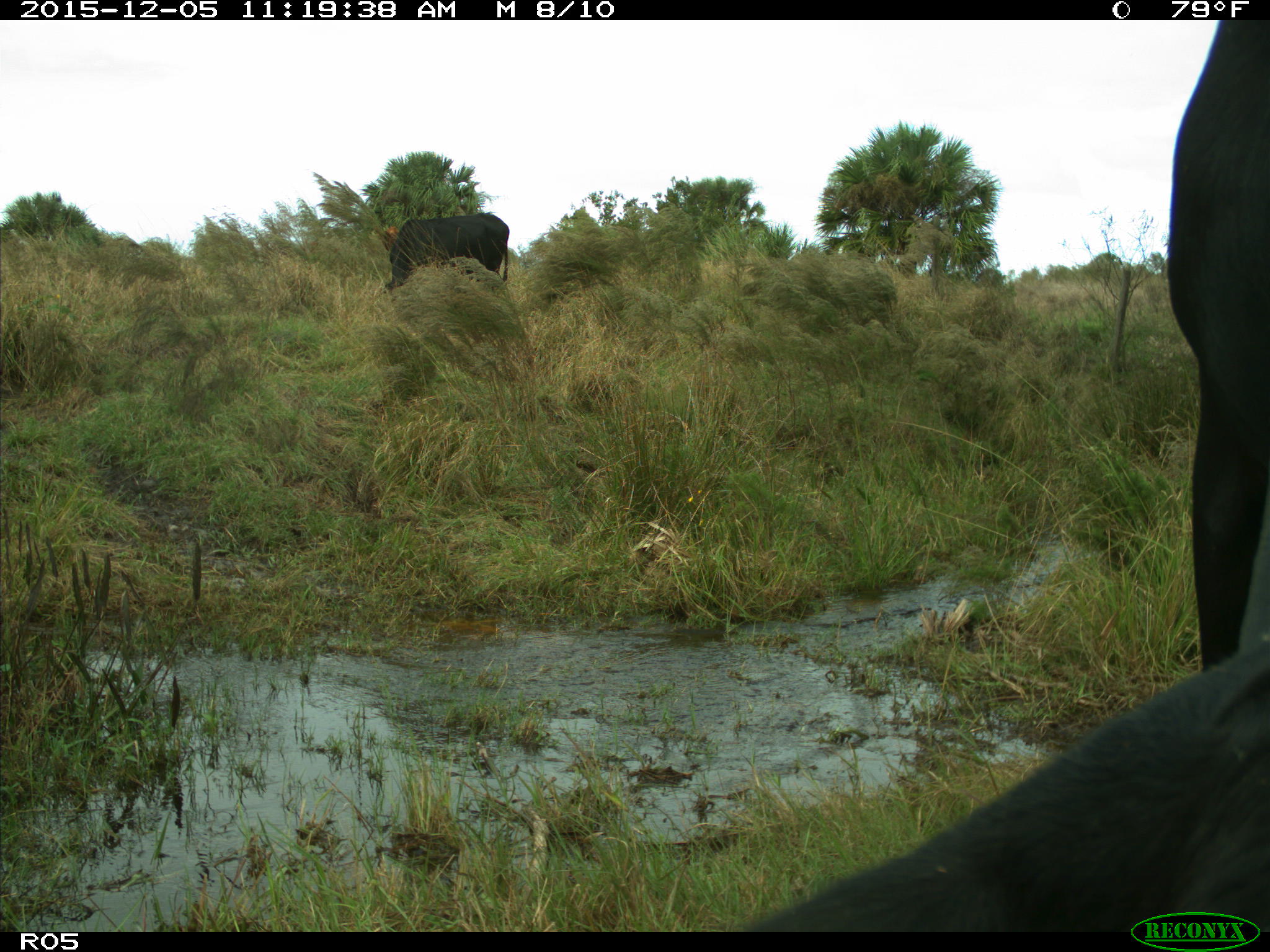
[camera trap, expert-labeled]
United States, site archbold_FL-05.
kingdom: Animalia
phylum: Chordata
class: Mammalia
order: Artiodactyla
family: Bovidae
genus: Bos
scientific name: Bos taurus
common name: domestic cow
Bos taurus (domestic cow).